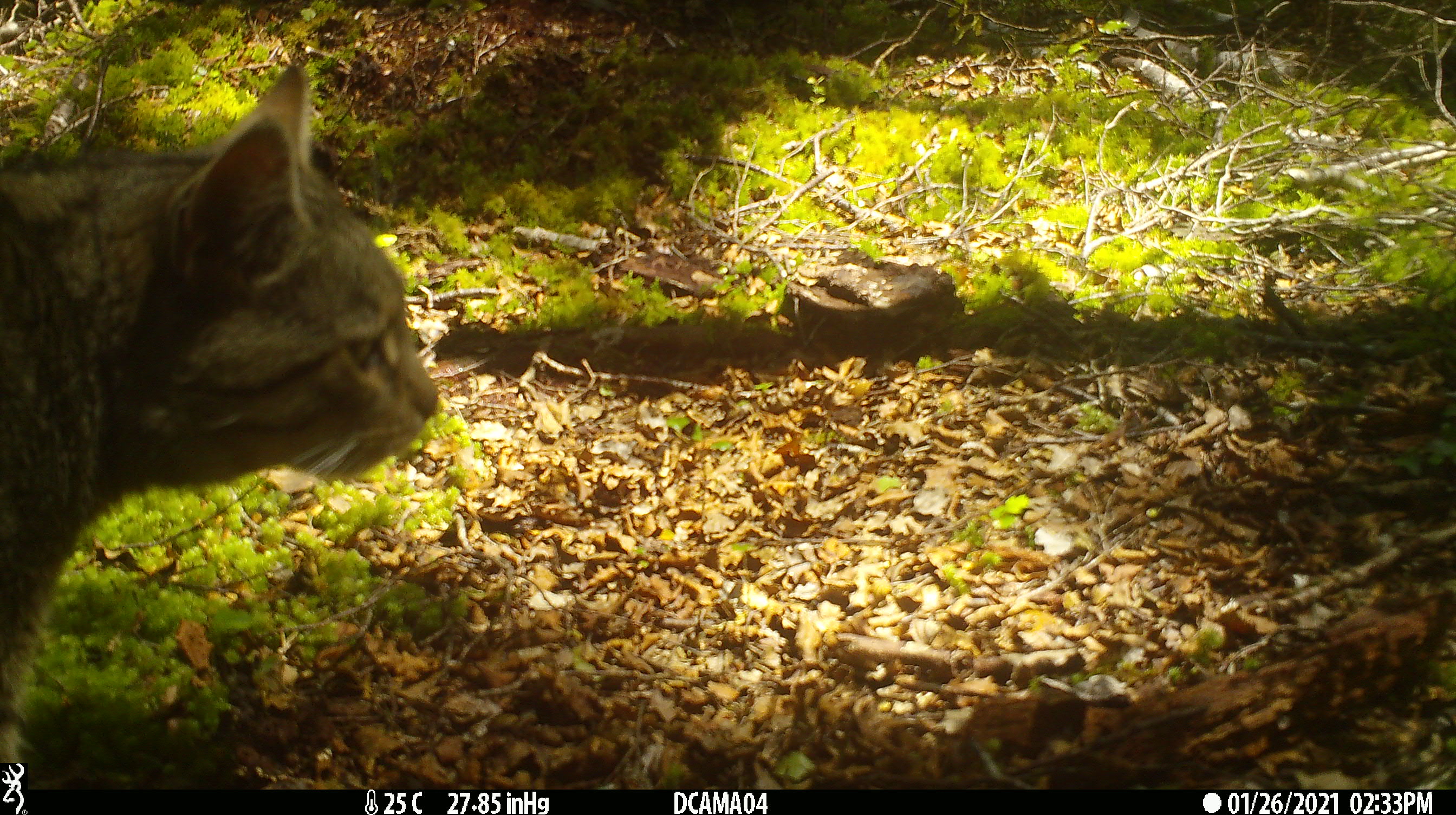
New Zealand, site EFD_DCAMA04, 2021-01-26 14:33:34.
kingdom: Animalia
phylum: Chordata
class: Mammalia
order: Carnivora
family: Felidae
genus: Felis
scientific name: Felis catus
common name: domestic cat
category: cat